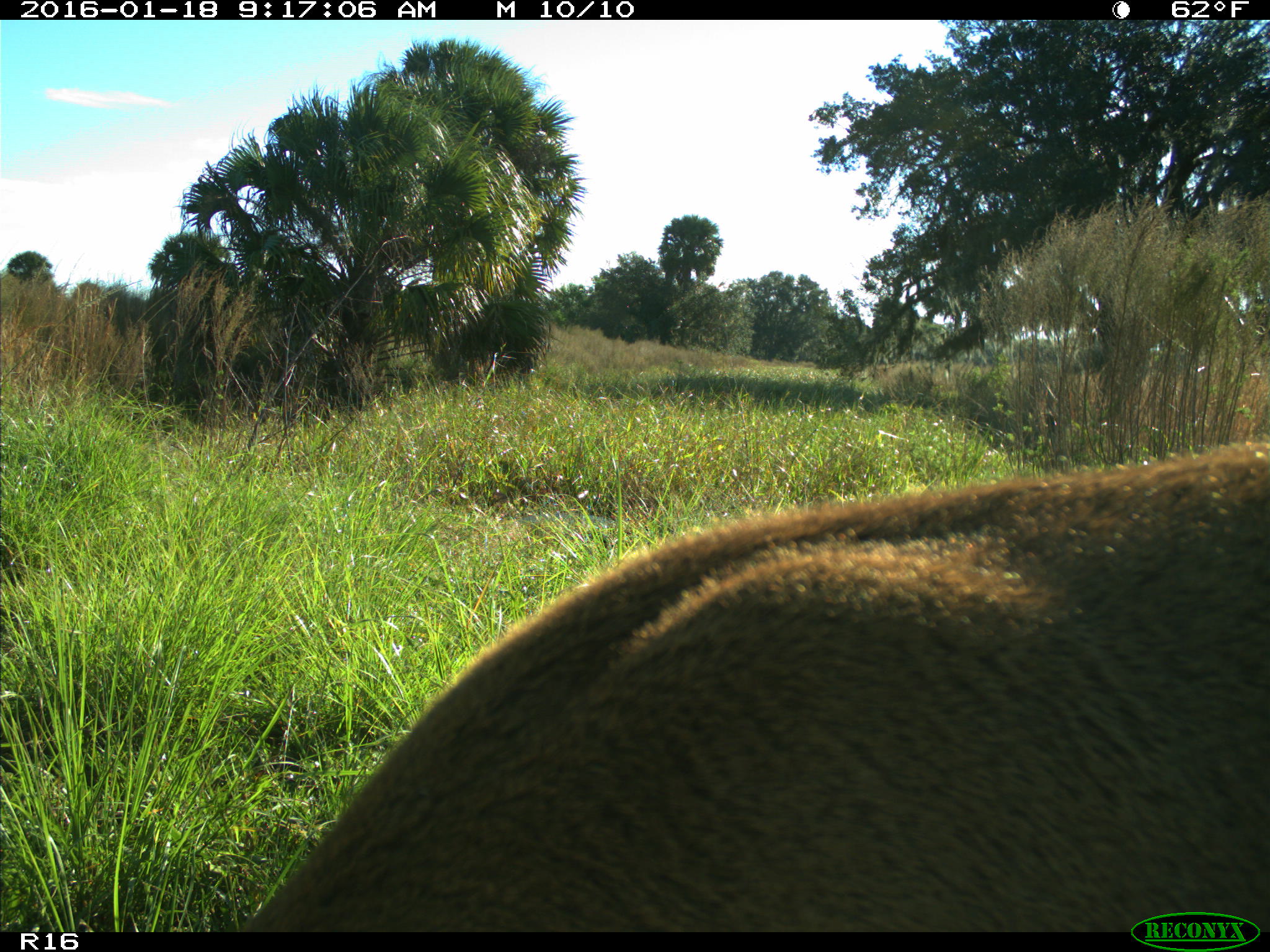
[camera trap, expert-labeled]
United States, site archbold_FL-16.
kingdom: Animalia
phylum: Chordata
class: Mammalia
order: Artiodactyla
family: Cervidae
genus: Odocoileus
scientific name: Odocoileus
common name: deer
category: unidentified deer